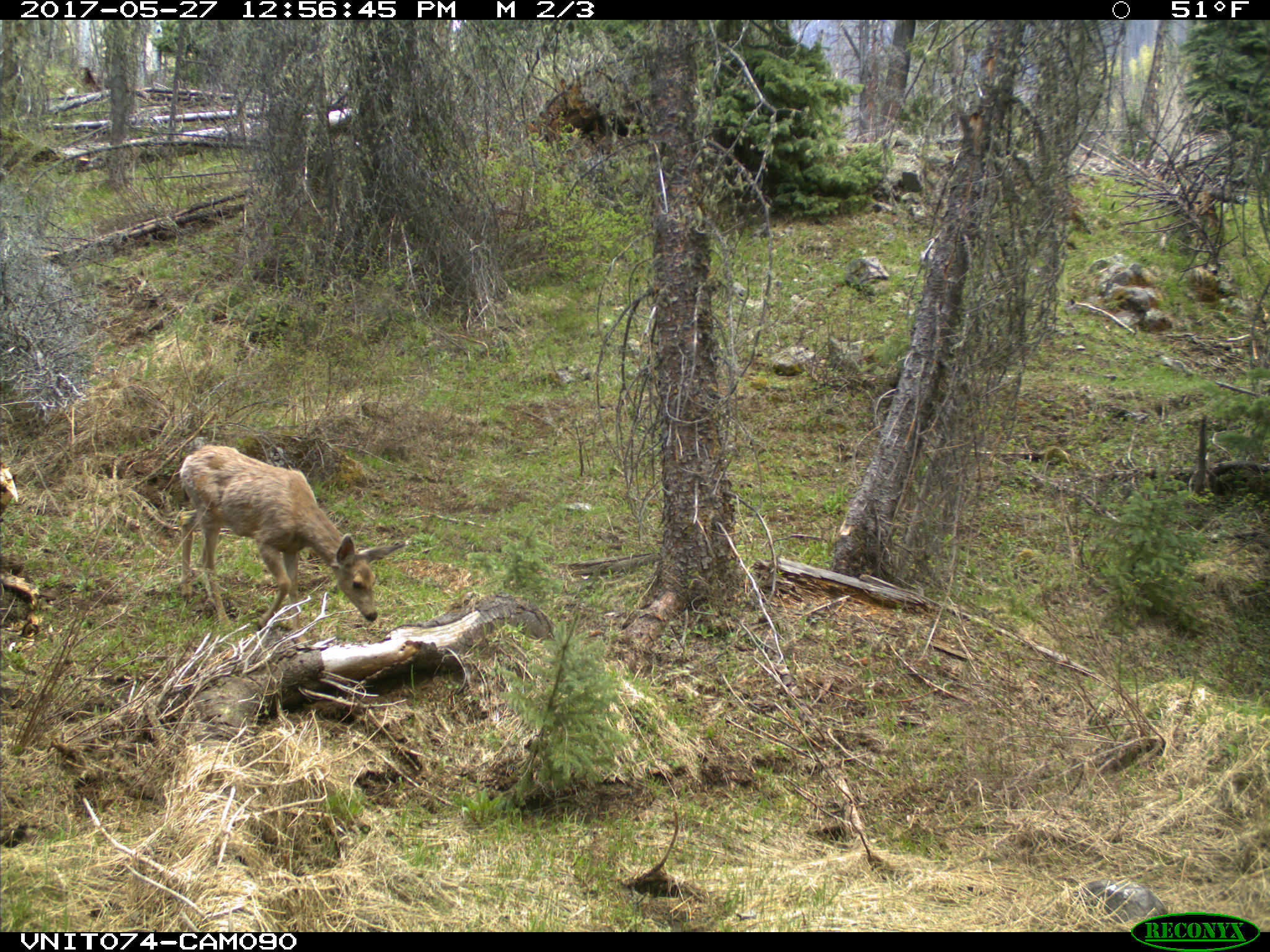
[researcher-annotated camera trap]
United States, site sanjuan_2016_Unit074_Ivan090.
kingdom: Animalia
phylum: Chordata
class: Mammalia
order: Artiodactyla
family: Cervidae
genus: Odocoileus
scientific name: Odocoileus hemionus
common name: mule deer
Odocoileus hemionus (mule deer).